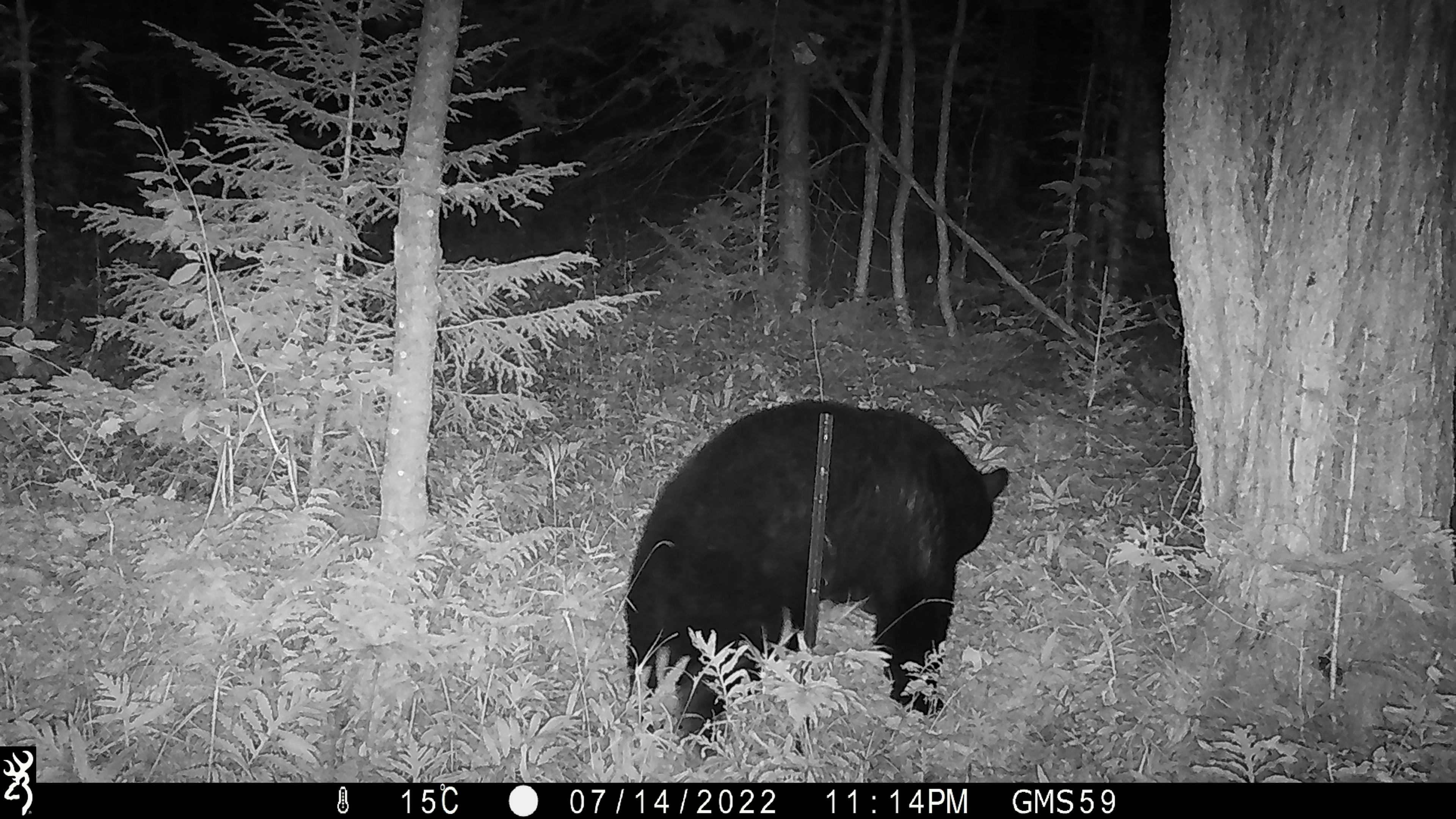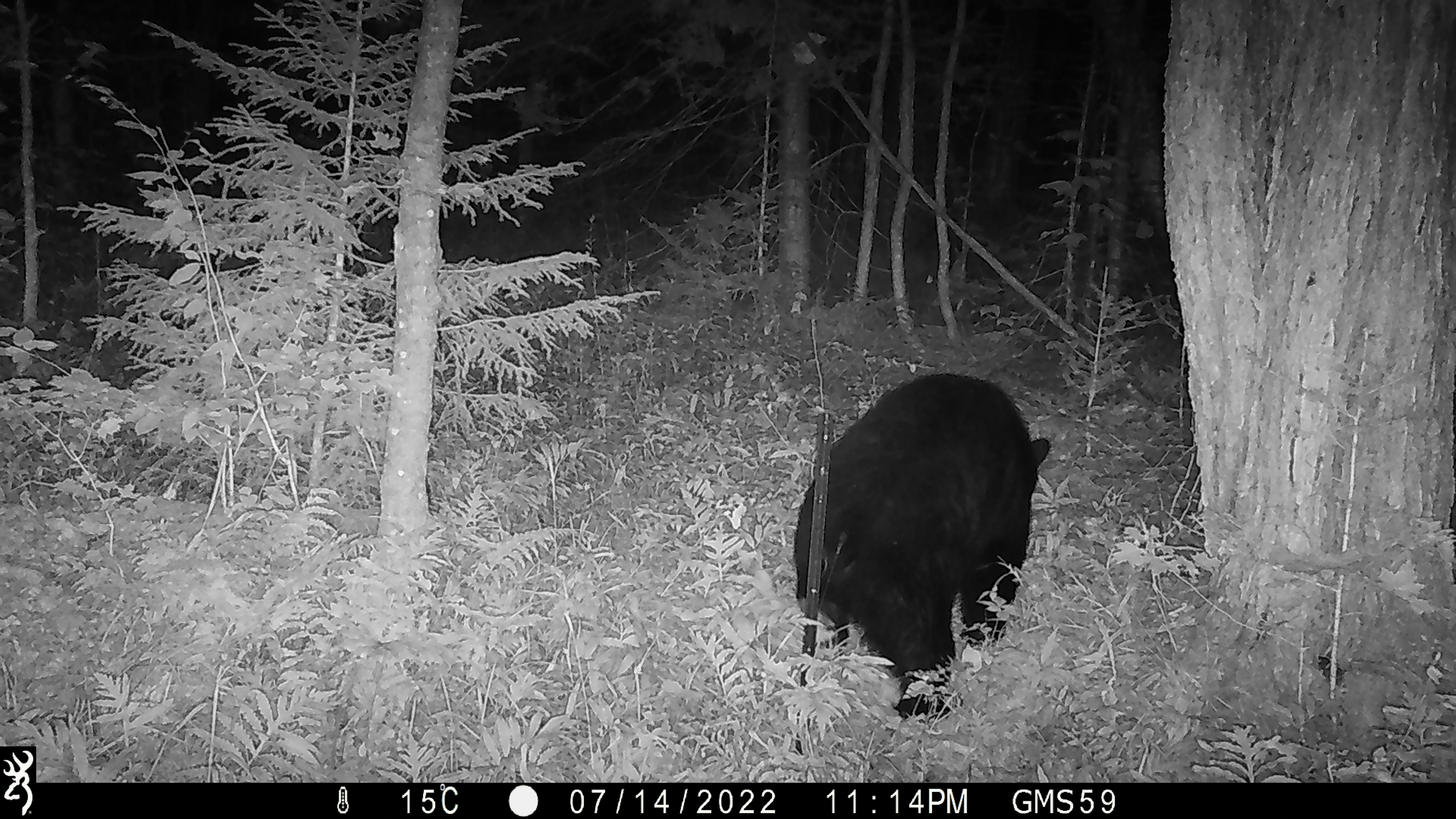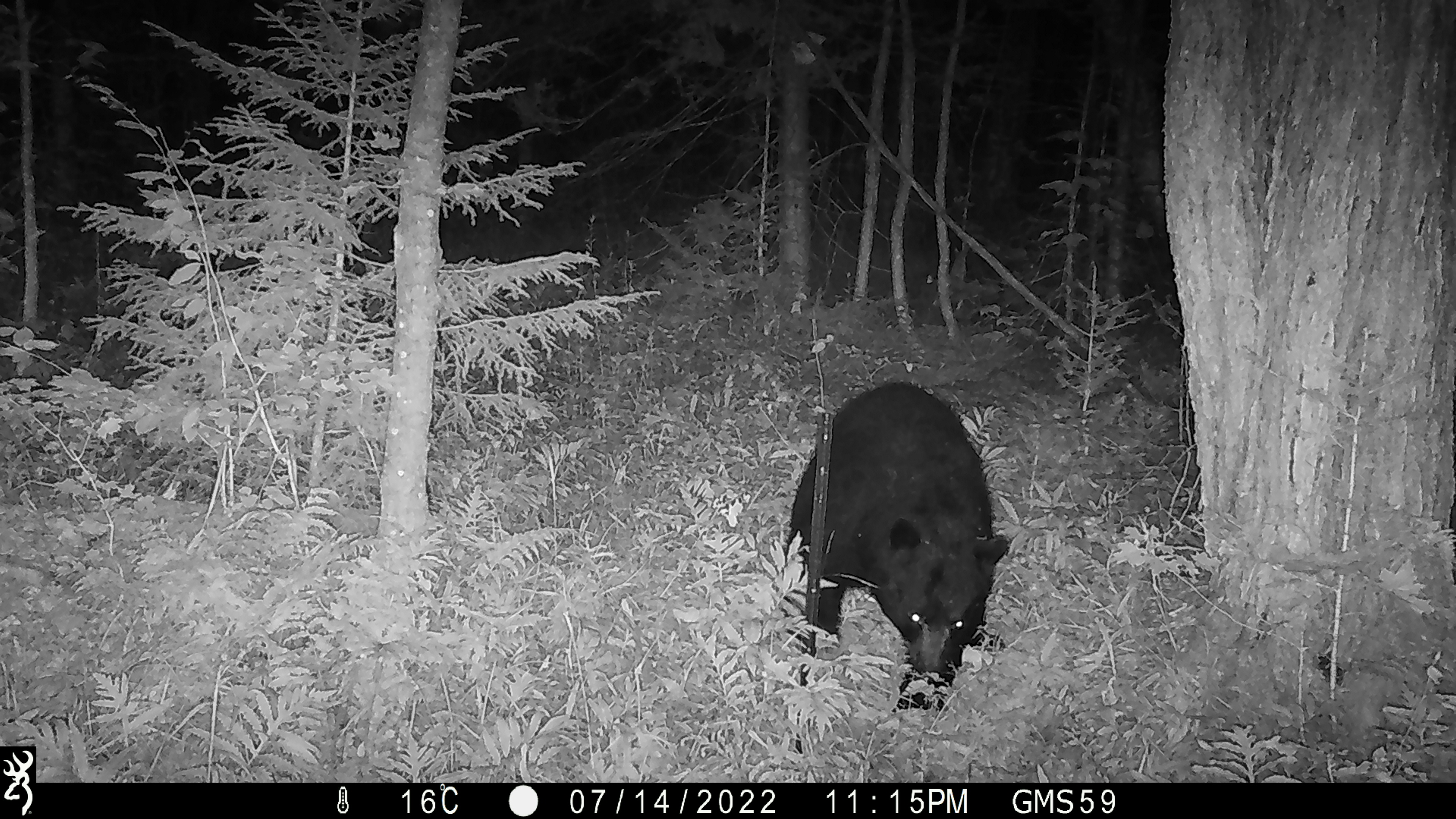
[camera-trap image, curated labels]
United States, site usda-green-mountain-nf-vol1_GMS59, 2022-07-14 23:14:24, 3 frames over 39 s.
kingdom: Animalia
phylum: Chordata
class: Mammalia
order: Carnivora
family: Ursidae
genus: Ursus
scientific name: Ursus americanus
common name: black bear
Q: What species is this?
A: Black bear (Ursus americanus).